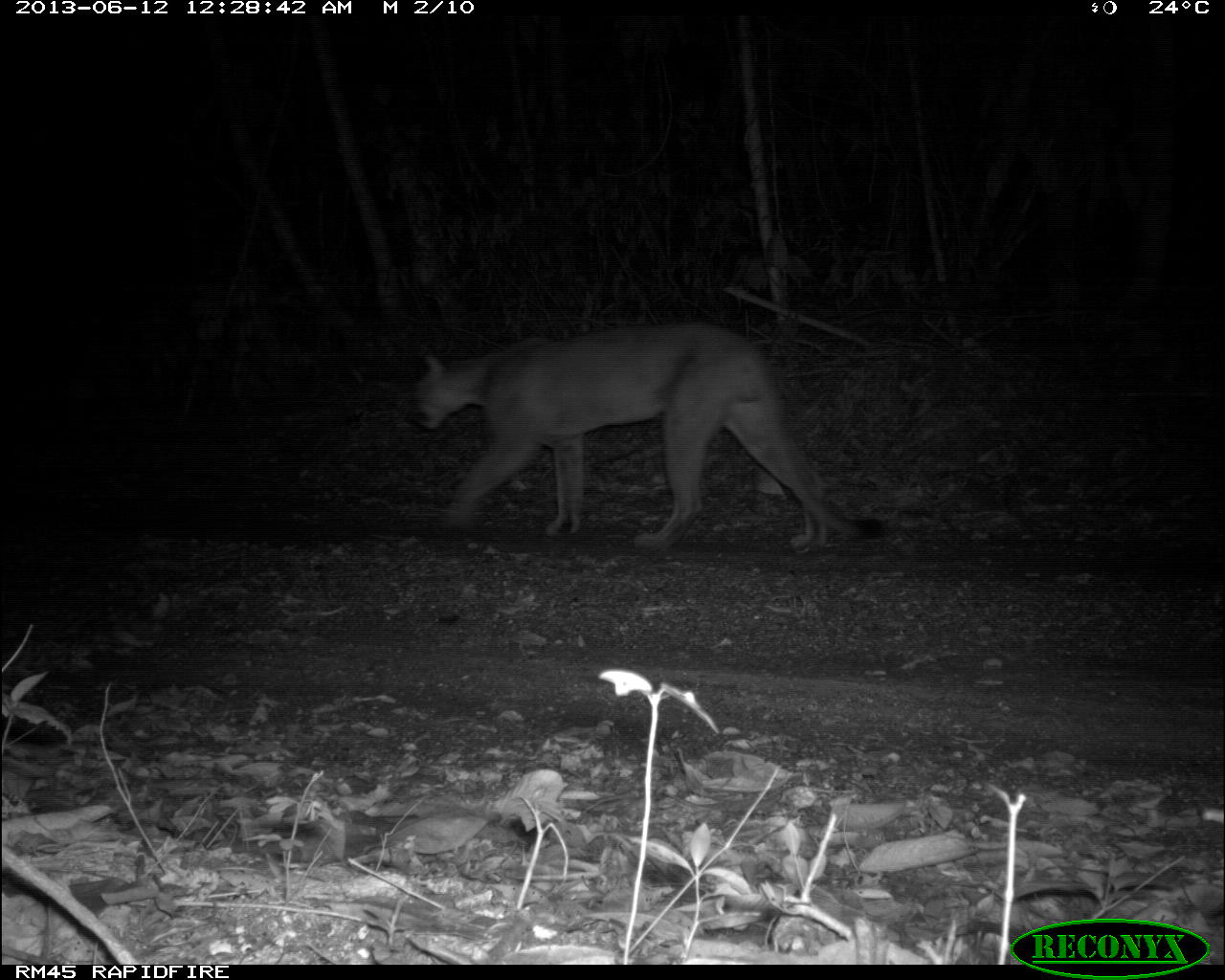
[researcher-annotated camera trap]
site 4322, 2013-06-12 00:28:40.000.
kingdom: Animalia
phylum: Chordata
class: Mammalia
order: Carnivora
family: Felidae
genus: Puma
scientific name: Puma concolor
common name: mountain lion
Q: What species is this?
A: Puma concolor (mountain lion).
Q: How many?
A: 1.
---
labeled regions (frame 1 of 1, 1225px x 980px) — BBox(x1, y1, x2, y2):
puma concolor: BBox(407, 320, 883, 552)